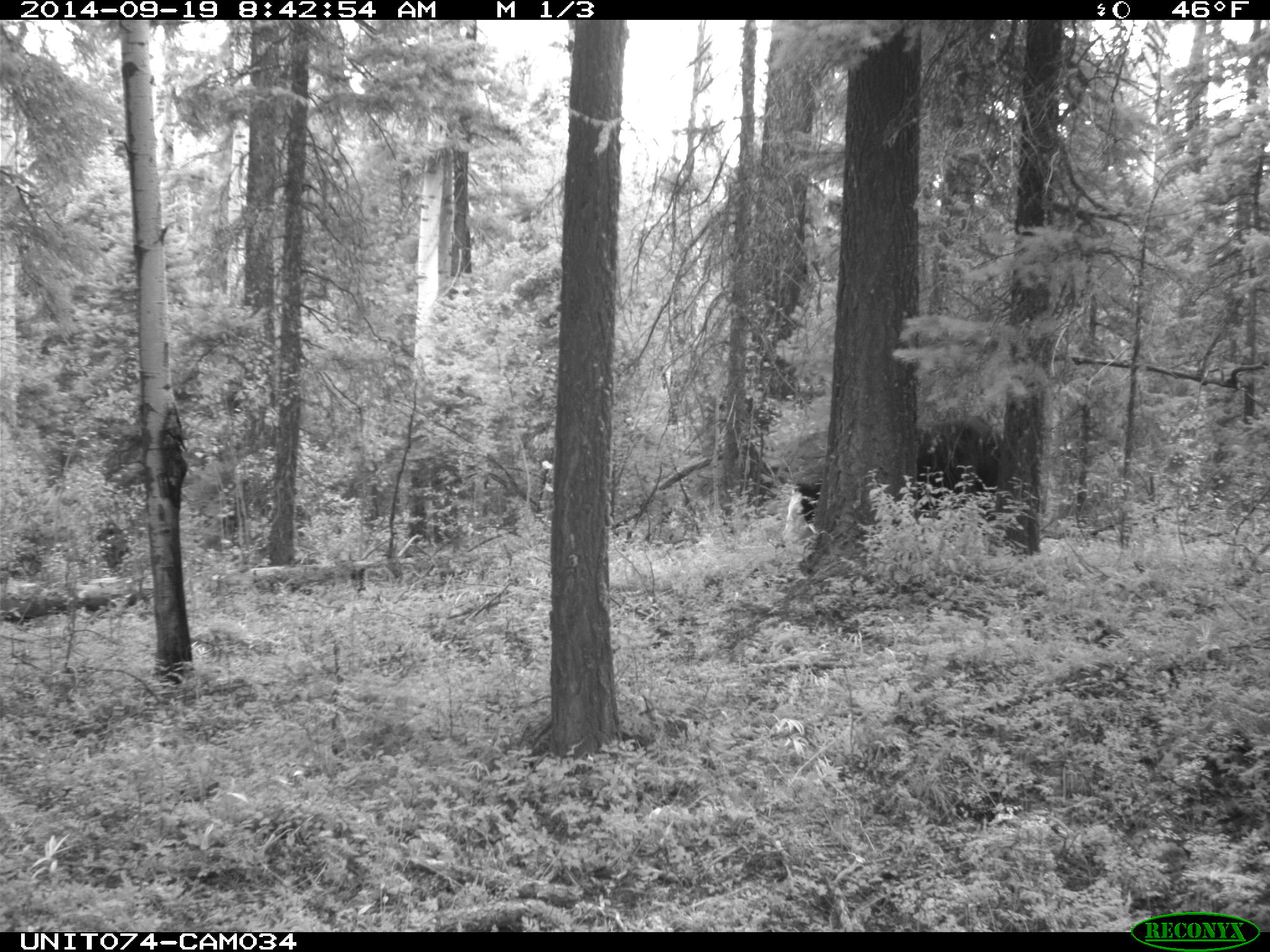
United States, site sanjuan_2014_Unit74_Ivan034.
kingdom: Animalia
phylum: Chordata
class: Mammalia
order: Artiodactyla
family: Bovidae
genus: Bos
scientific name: Bos taurus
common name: domestic cow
Bos taurus (domestic cow).